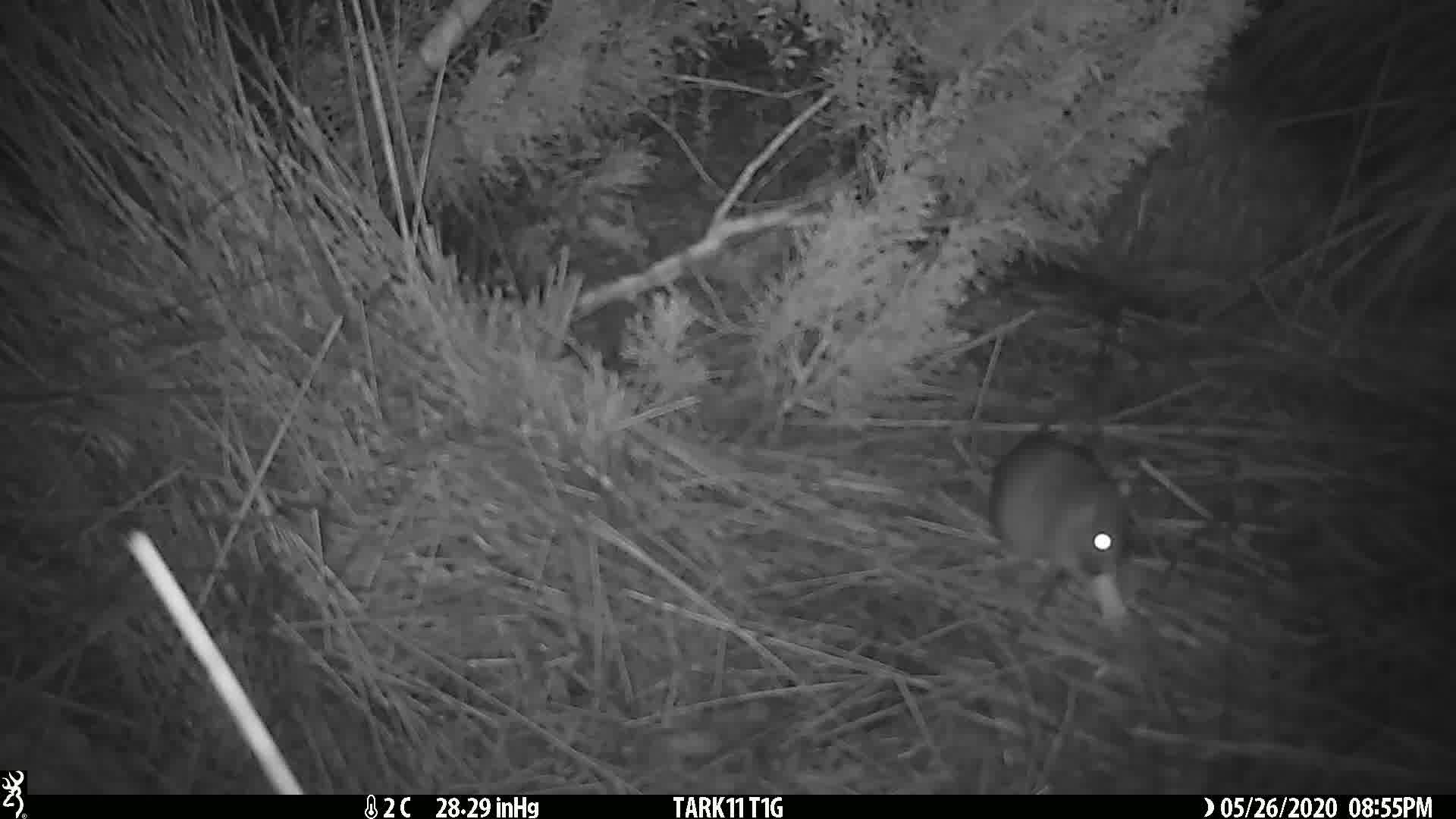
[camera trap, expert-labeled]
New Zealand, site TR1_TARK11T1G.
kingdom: Animalia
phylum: Chordata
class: Mammalia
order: Rodentia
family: Muridae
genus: Rattus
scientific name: Rattus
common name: rat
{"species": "rat (Rattus)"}